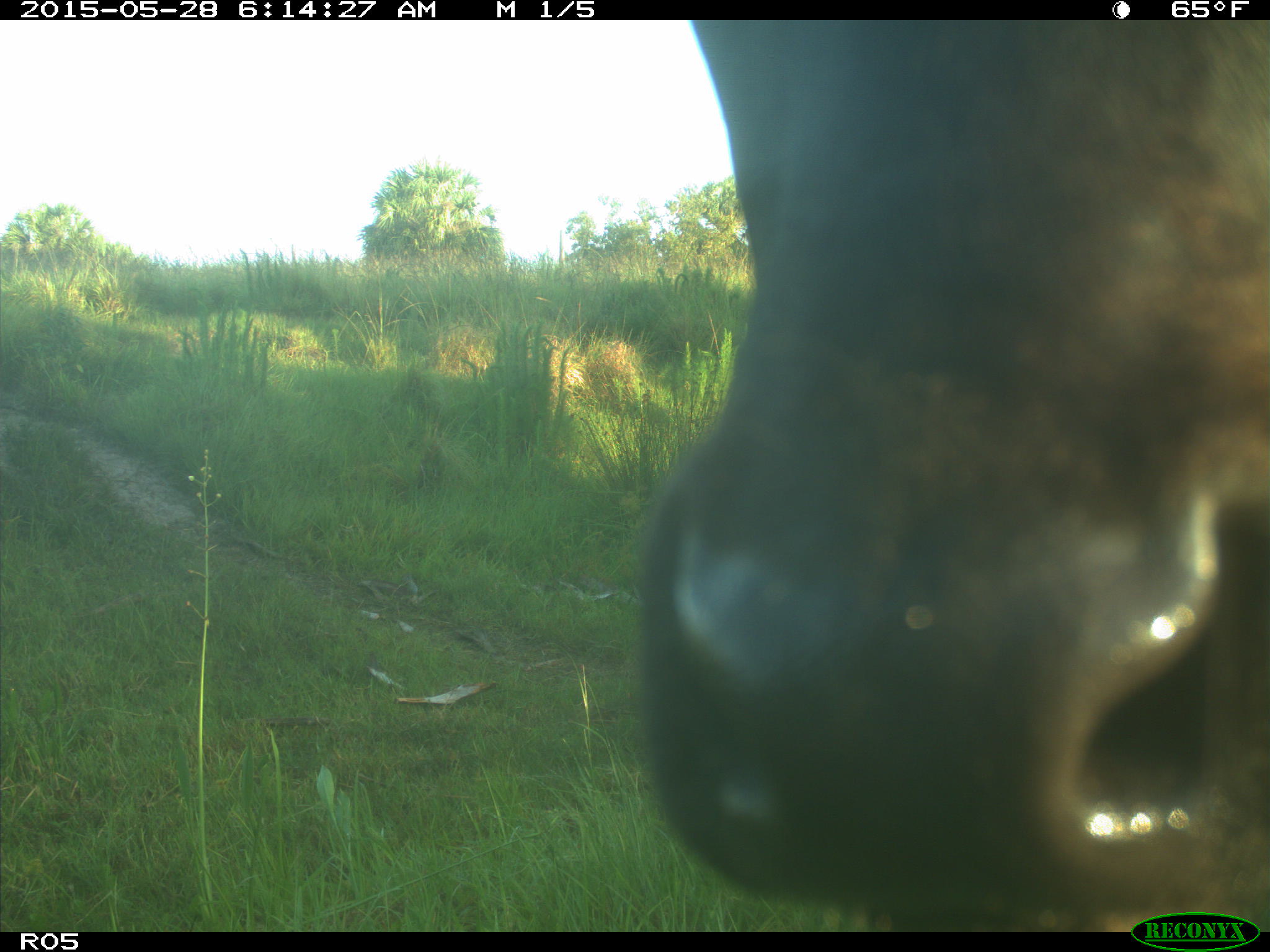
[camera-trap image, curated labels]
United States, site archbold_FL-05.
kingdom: Animalia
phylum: Chordata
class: Mammalia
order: Artiodactyla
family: Bovidae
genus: Bos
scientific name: Bos taurus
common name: domestic cow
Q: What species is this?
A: Bos taurus (domestic cow).